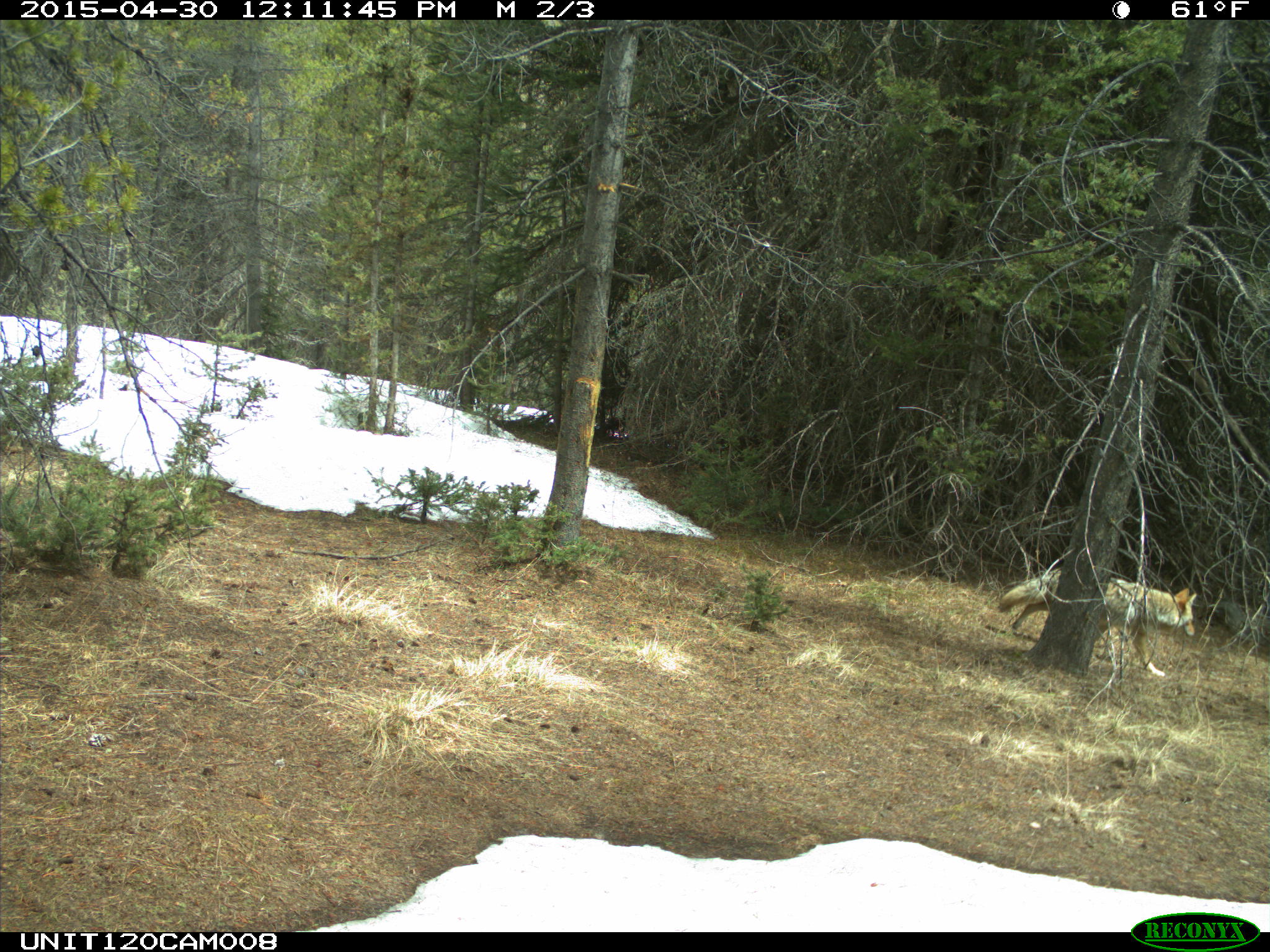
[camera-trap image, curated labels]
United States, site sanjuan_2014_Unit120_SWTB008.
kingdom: Animalia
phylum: Chordata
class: Mammalia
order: Carnivora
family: Canidae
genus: Canis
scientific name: Canis latrans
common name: coyote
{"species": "Canis latrans (coyote)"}